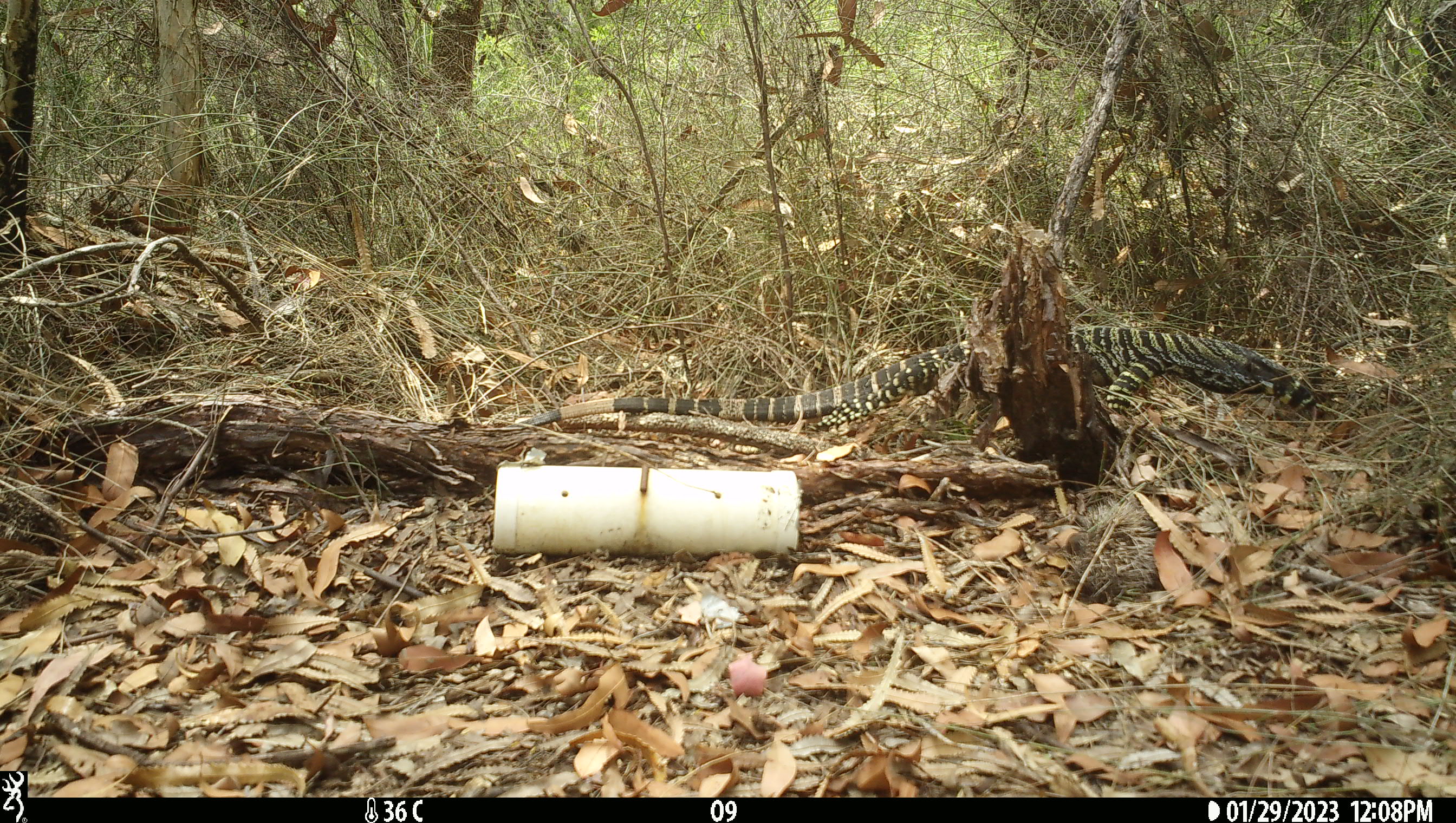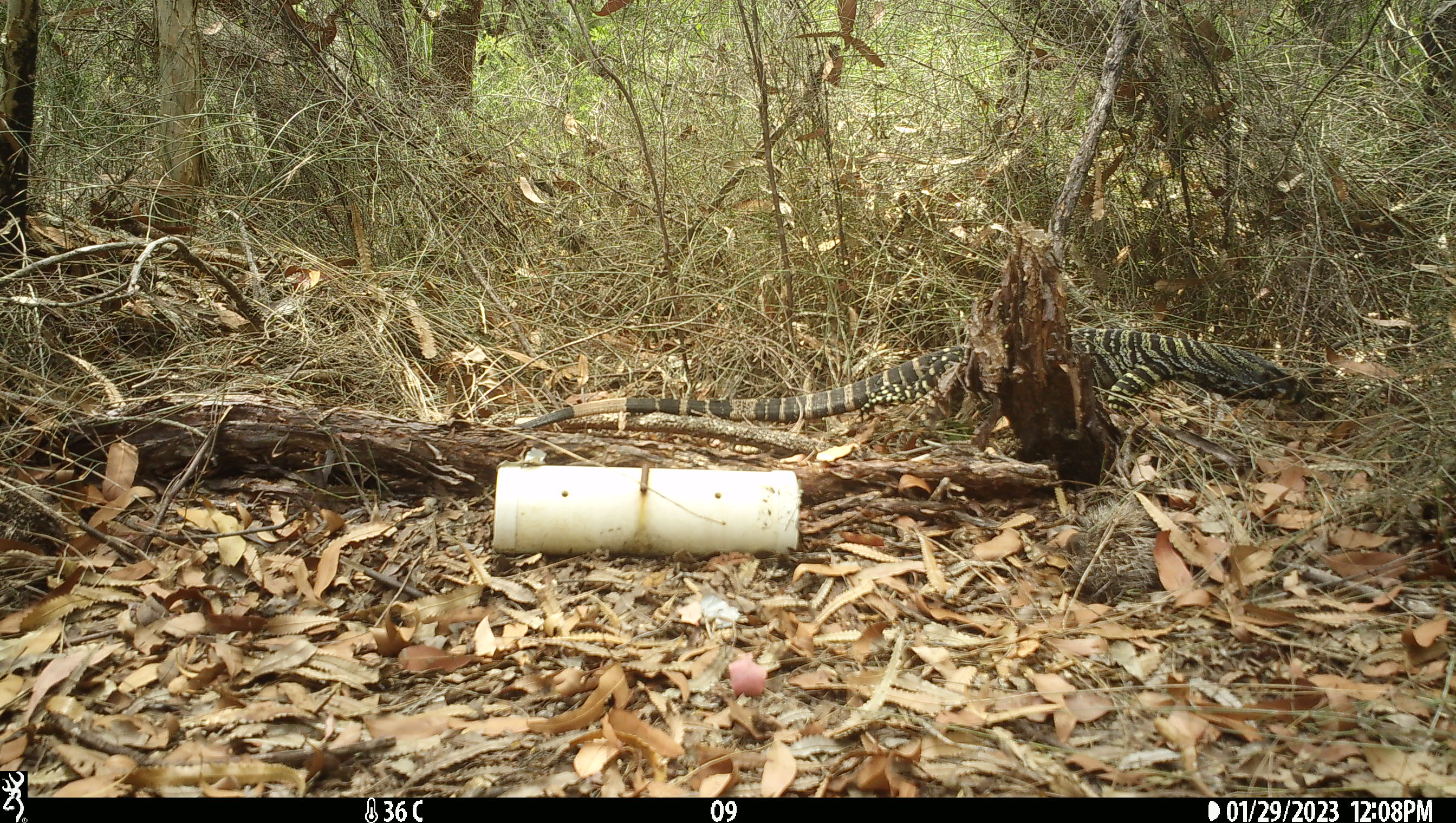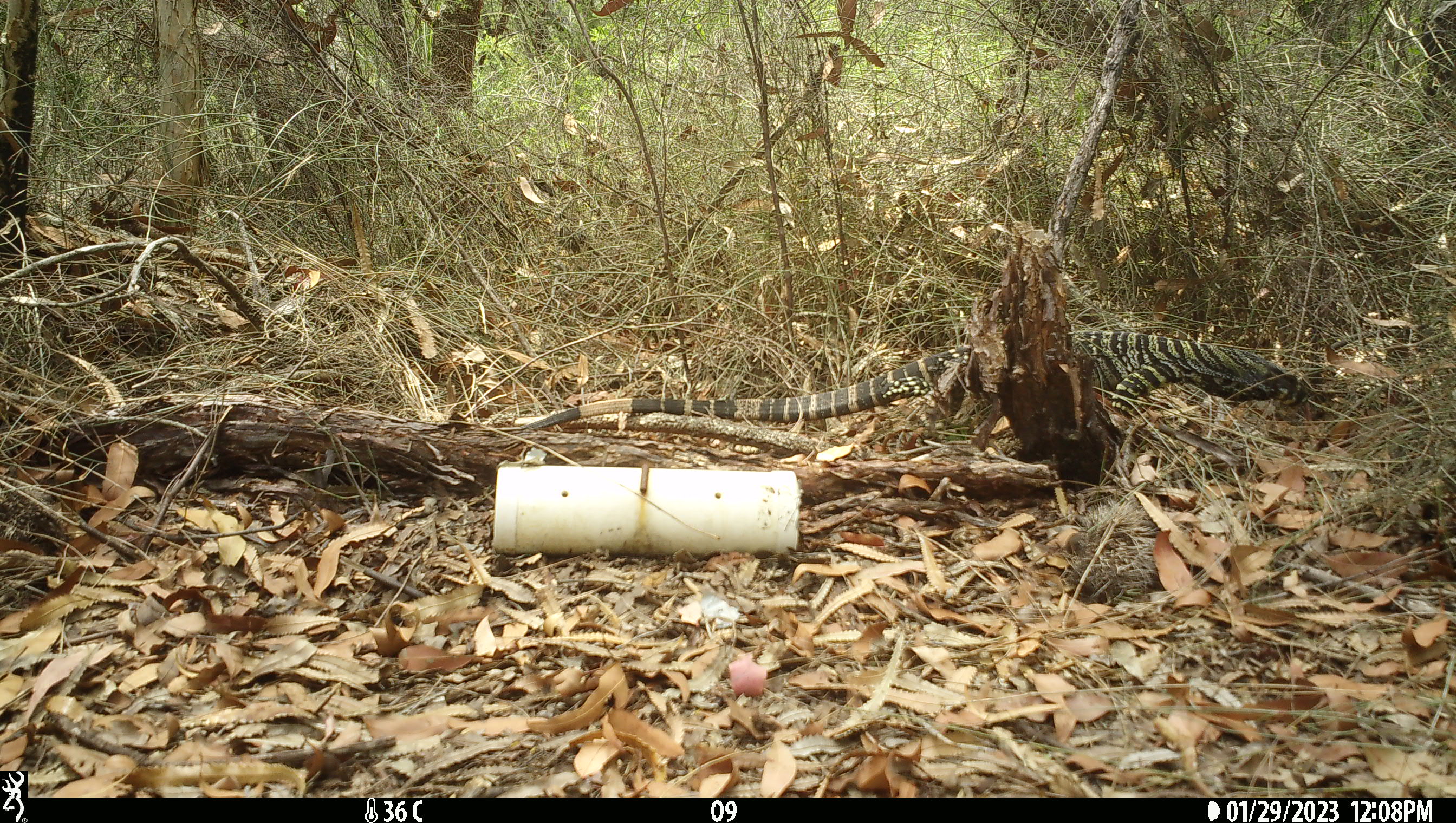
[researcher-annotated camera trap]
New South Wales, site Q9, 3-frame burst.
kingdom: Animalia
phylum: Chordata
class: Reptilia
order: Squamata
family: Varanidae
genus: Varanus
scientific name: Varanus varius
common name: lace monitor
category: goanna